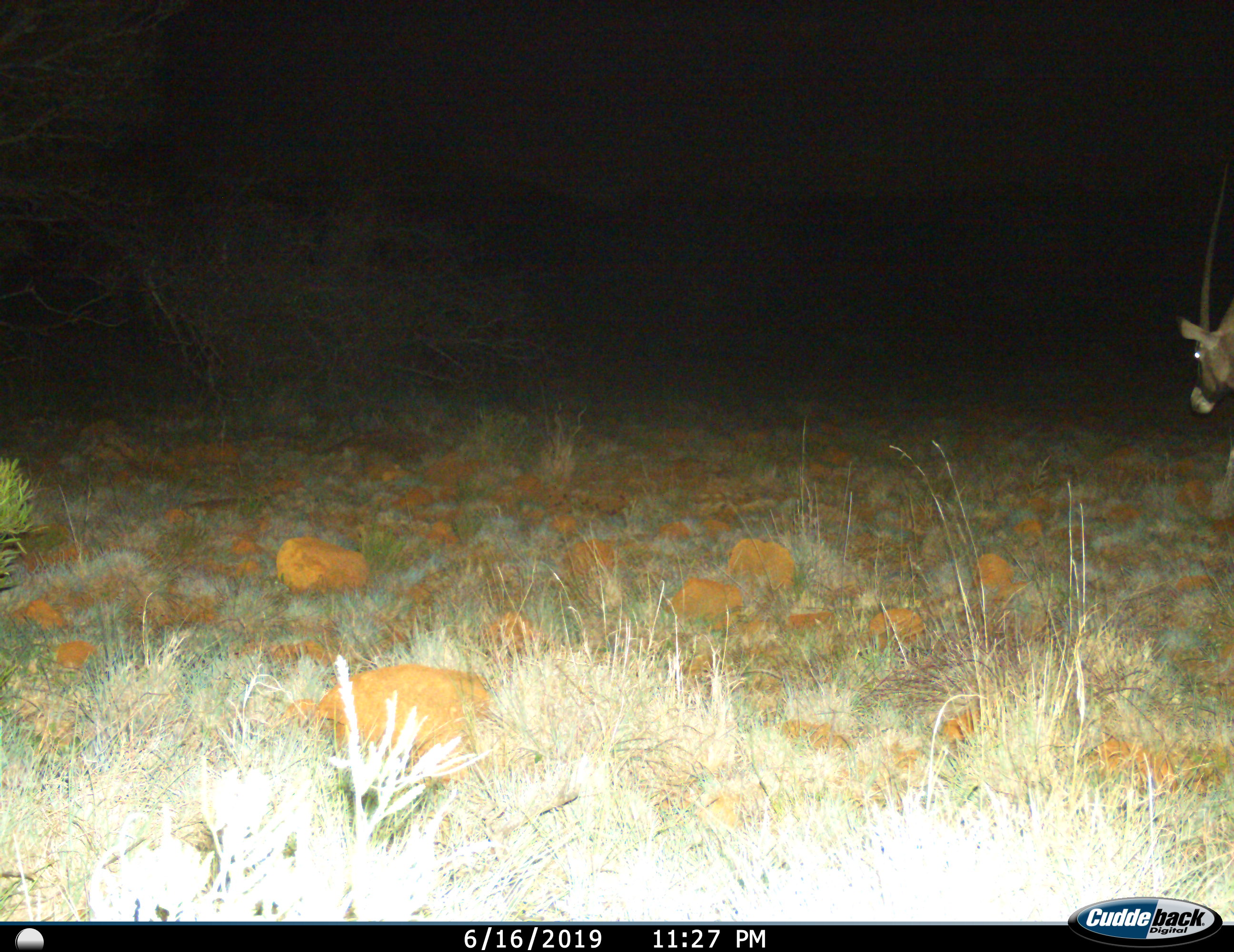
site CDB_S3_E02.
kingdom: Animalia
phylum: Chordata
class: Mammalia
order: Artiodactyla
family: Bovidae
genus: Oryx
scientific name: Oryx gazella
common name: gemsbok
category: oryx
Oryx (gemsbok) (Oryx gazella), count 1. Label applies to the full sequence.